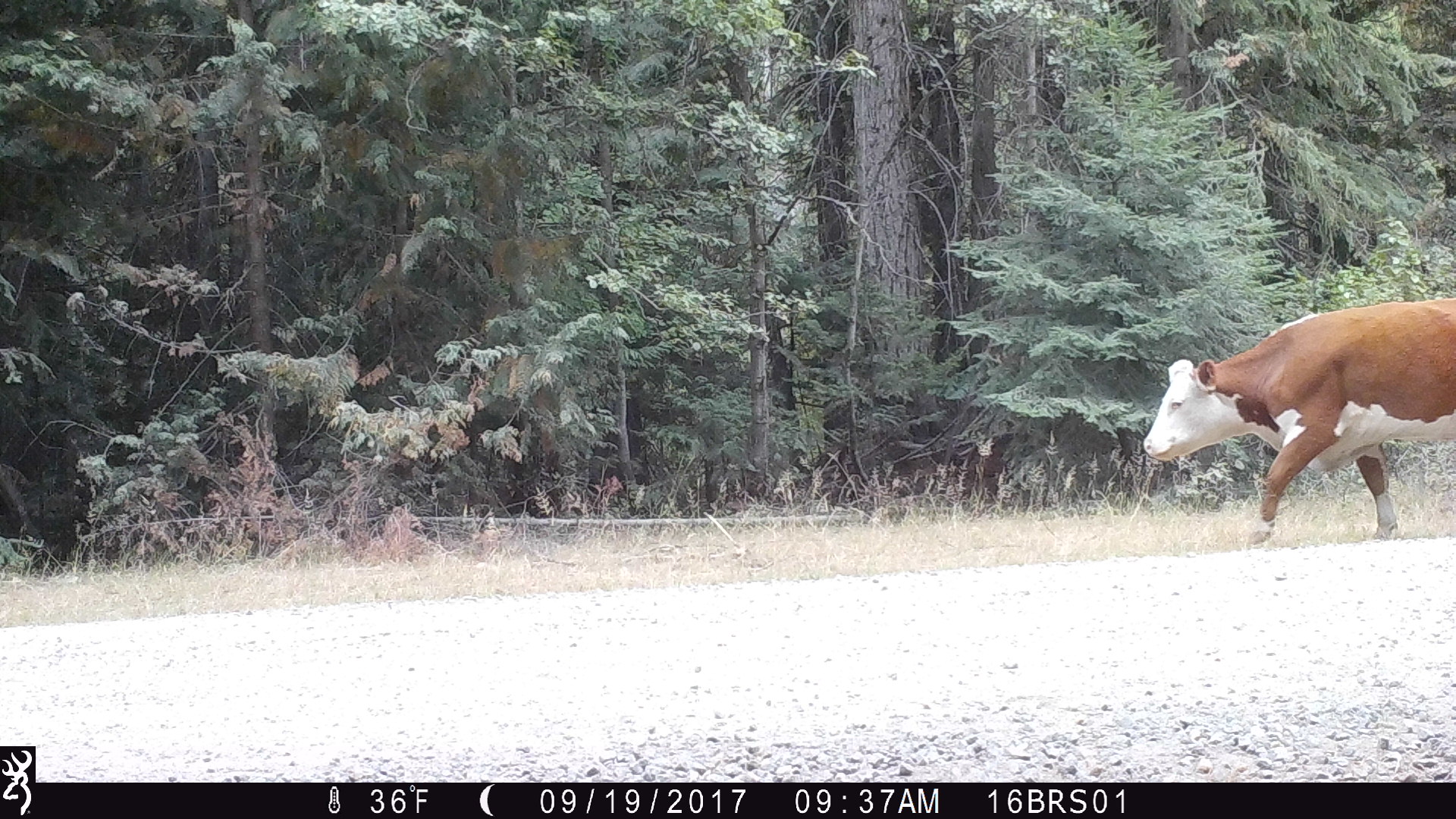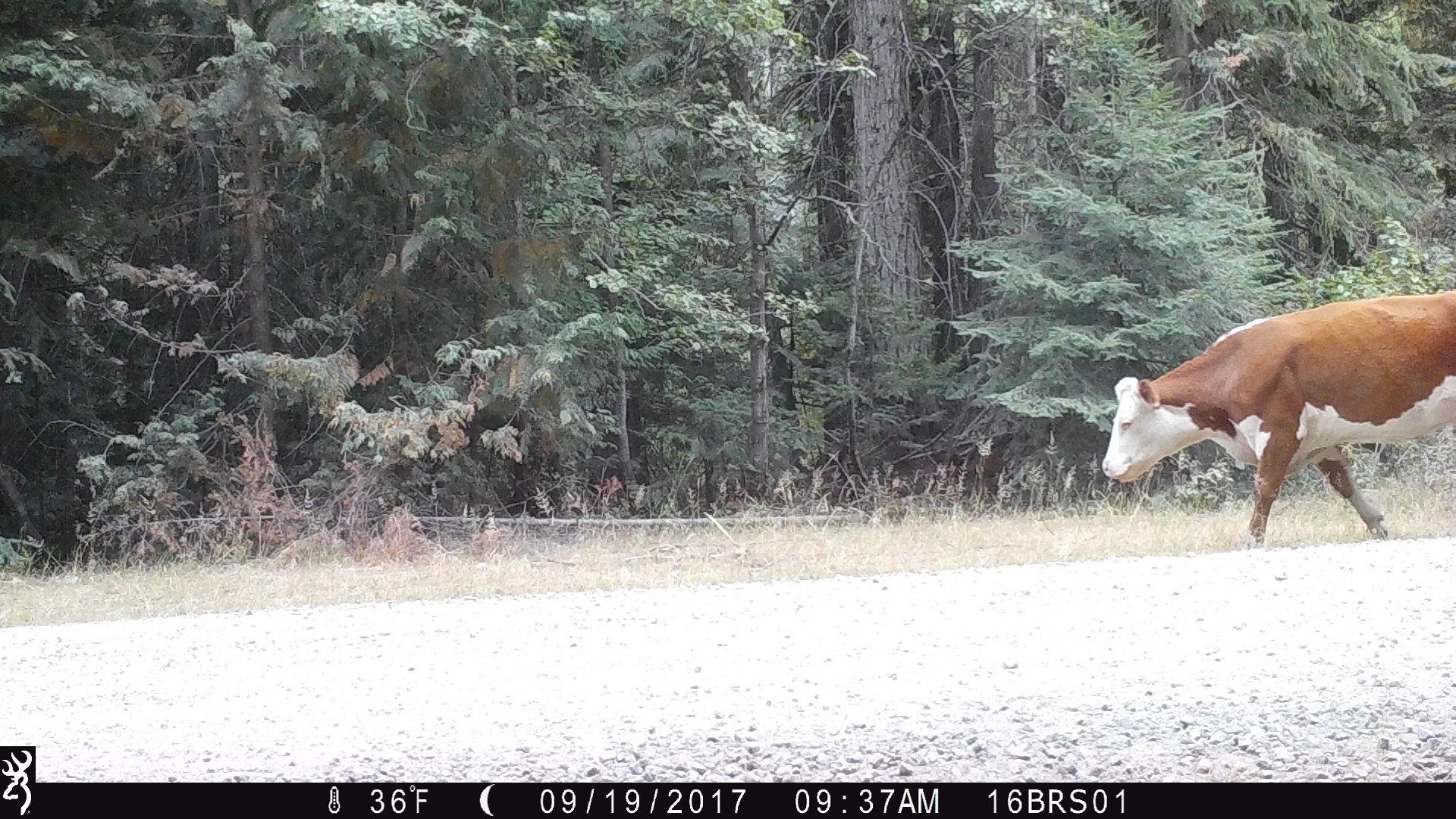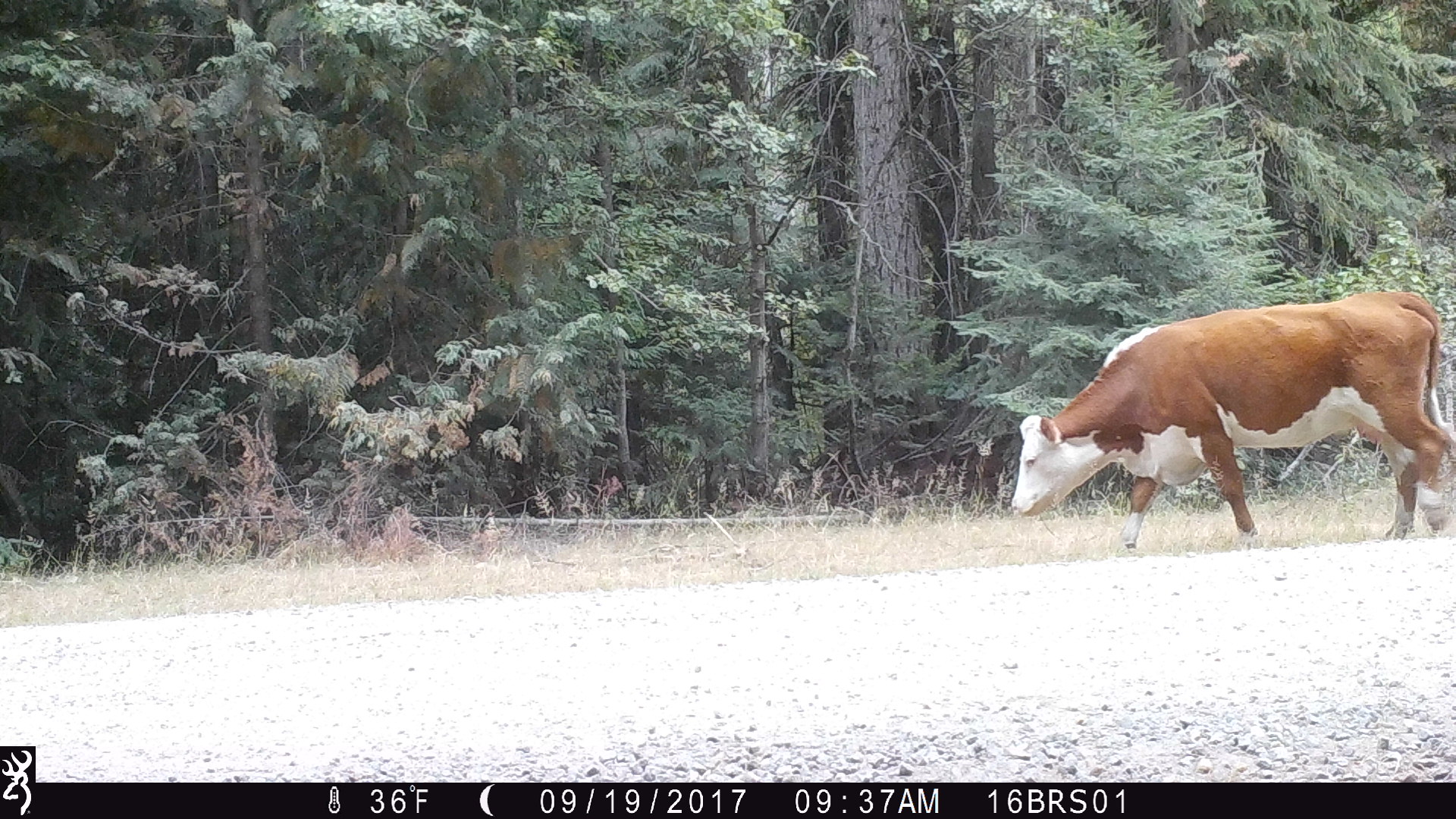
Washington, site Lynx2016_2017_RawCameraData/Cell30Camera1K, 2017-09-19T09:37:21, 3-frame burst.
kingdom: Animalia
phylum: Chordata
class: Mammalia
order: Artiodactyla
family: Bovidae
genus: Bos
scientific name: Bos taurus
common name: domestic cattle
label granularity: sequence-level